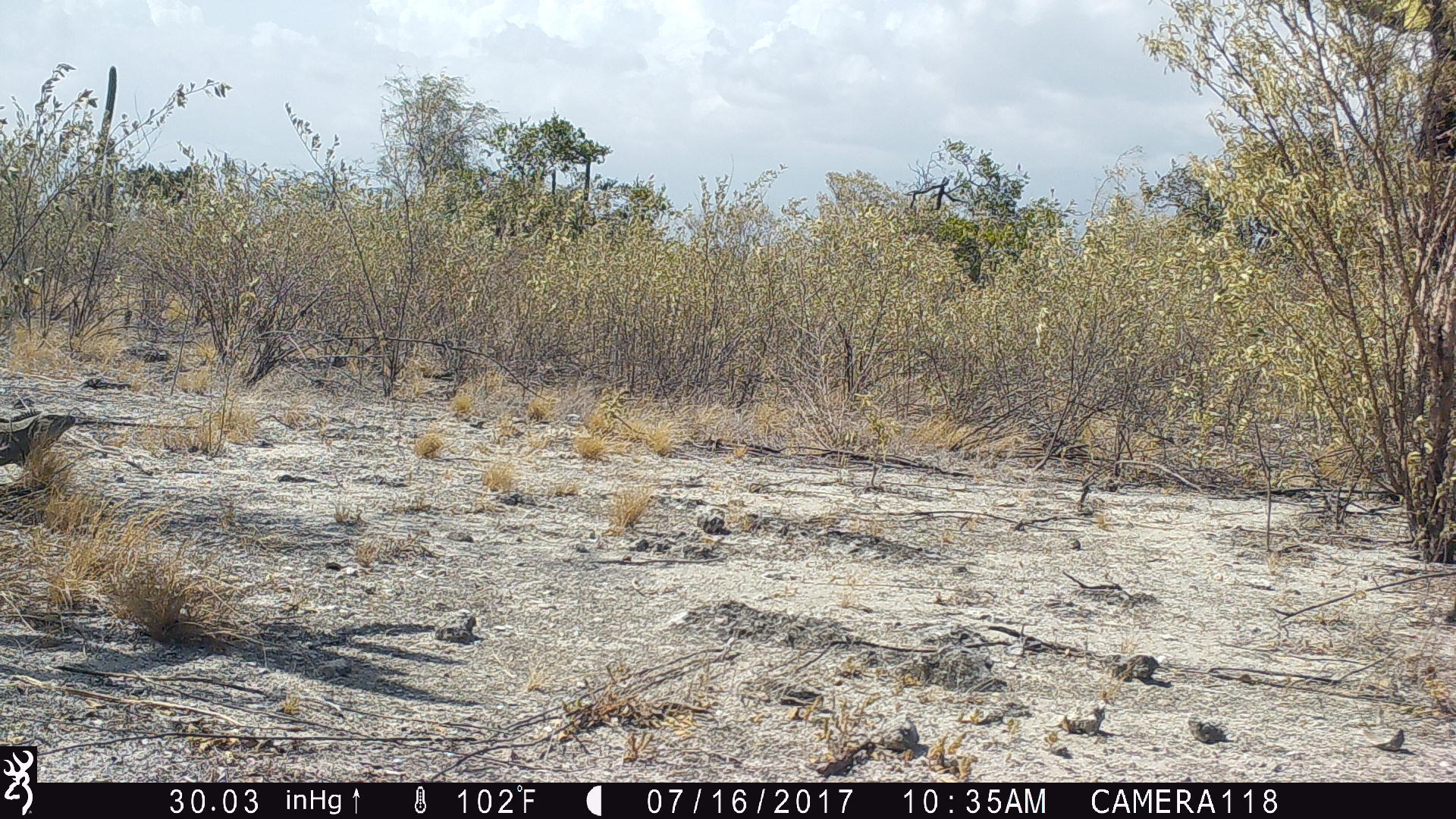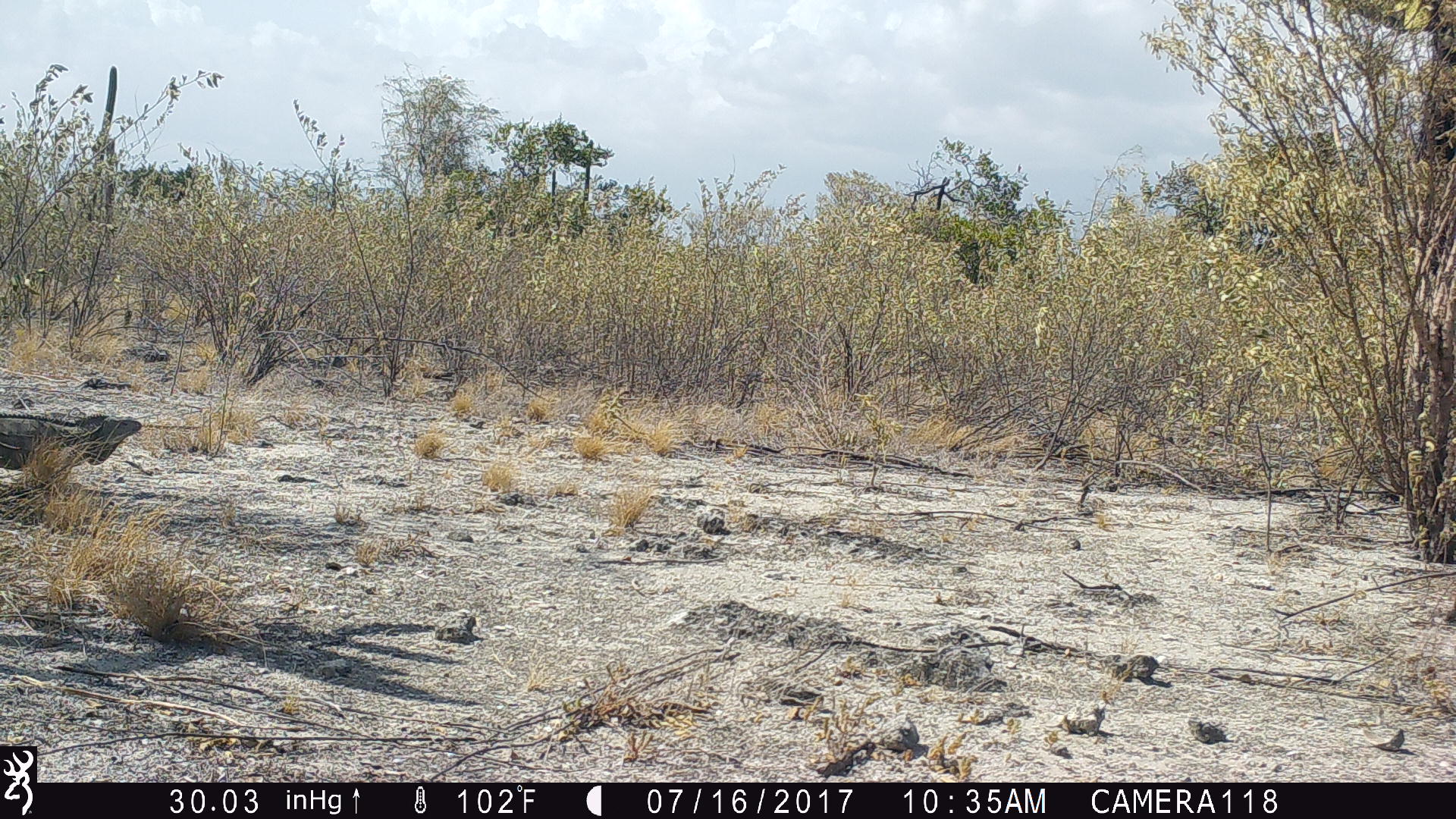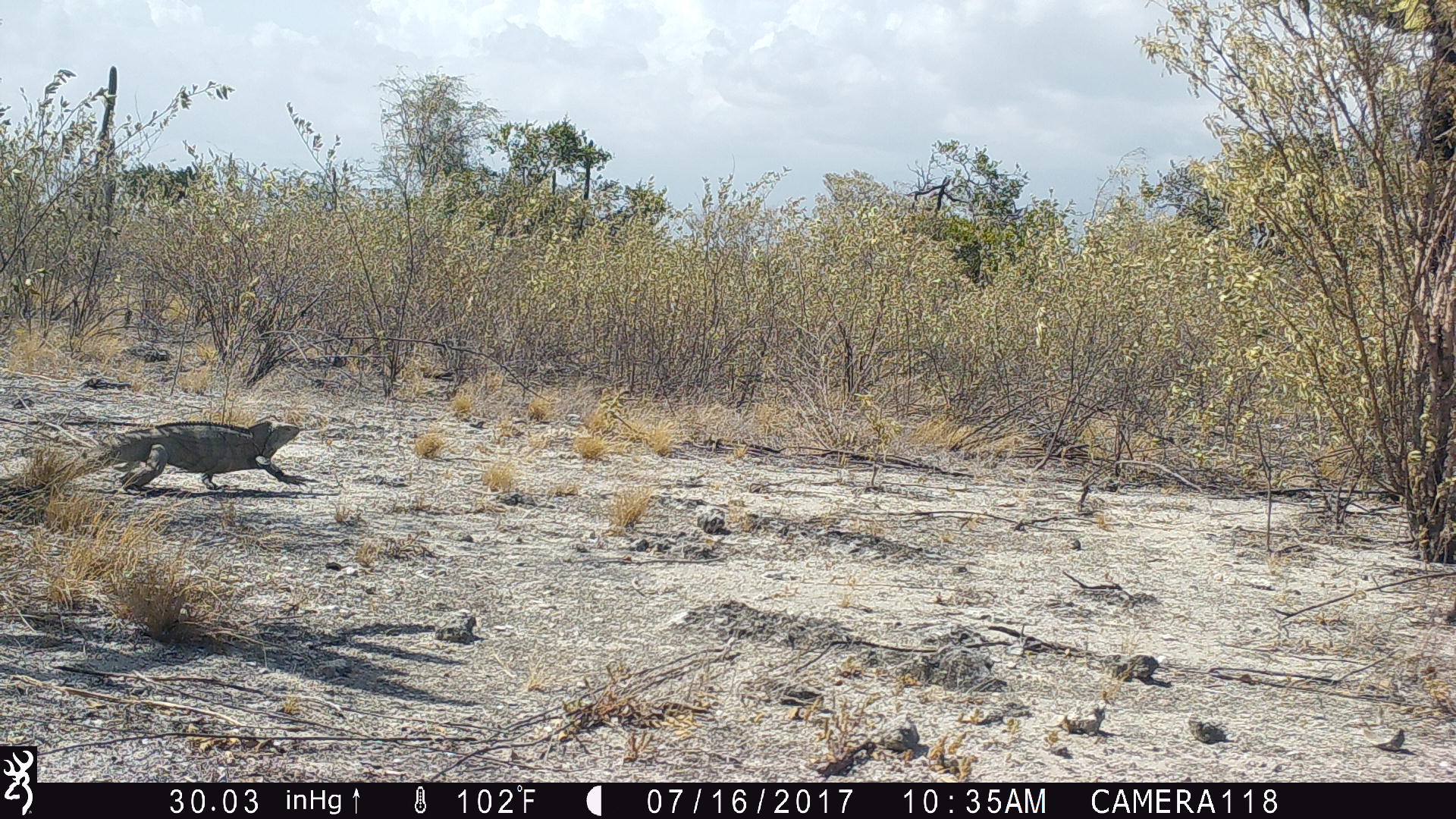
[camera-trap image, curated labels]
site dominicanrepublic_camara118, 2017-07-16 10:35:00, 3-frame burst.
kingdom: Animalia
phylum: Chordata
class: Reptilia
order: Squamata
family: Iguanidae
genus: Iguana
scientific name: Iguana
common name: typical iguanas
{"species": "Iguana (typical iguanas)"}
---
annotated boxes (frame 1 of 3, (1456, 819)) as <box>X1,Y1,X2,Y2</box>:
iguana: <box>0,407,75,482</box>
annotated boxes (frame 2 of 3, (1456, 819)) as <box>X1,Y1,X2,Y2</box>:
iguana: <box>0,406,143,482</box>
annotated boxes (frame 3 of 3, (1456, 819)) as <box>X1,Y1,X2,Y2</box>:
iguana: <box>104,416,305,495</box>